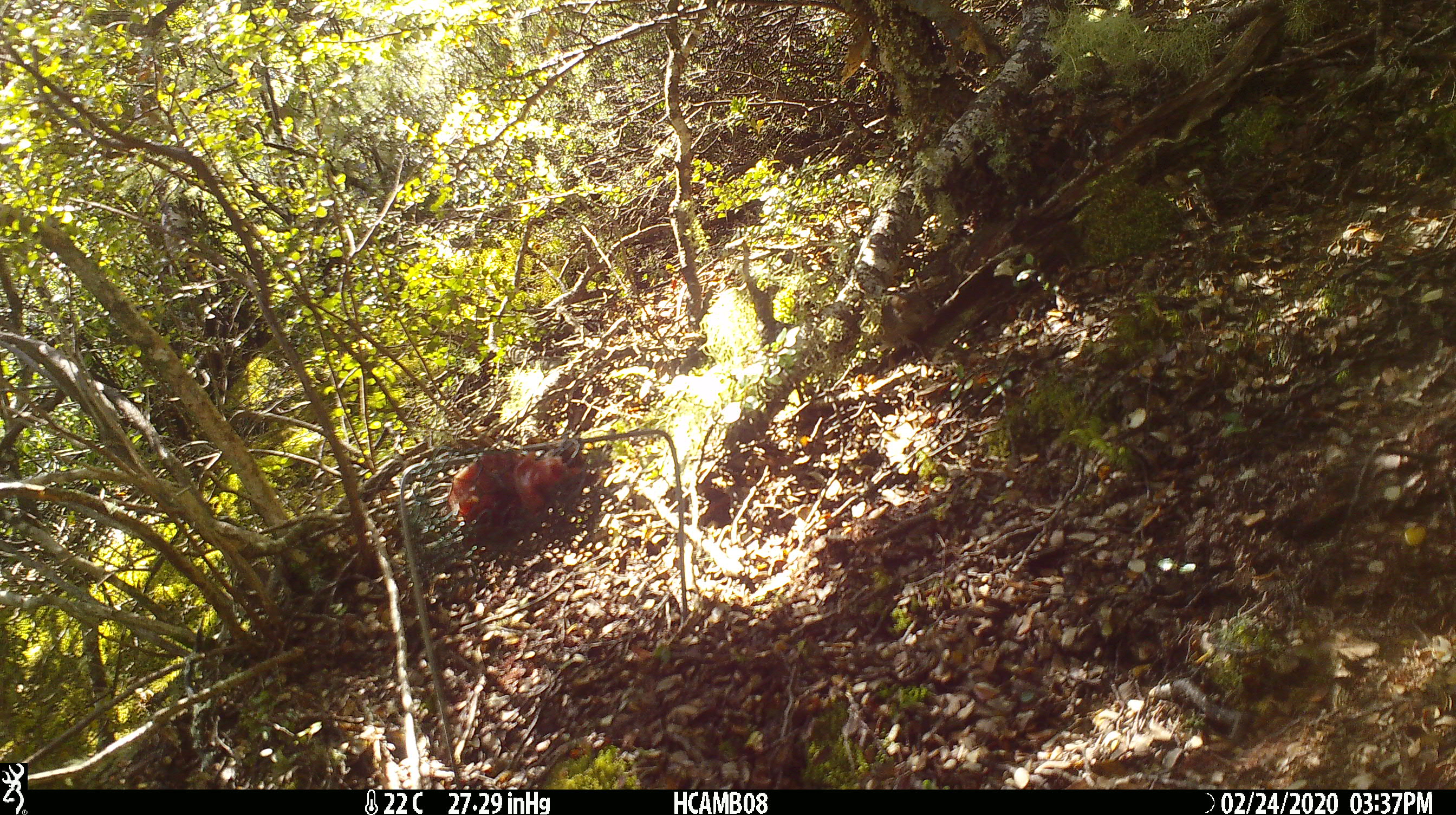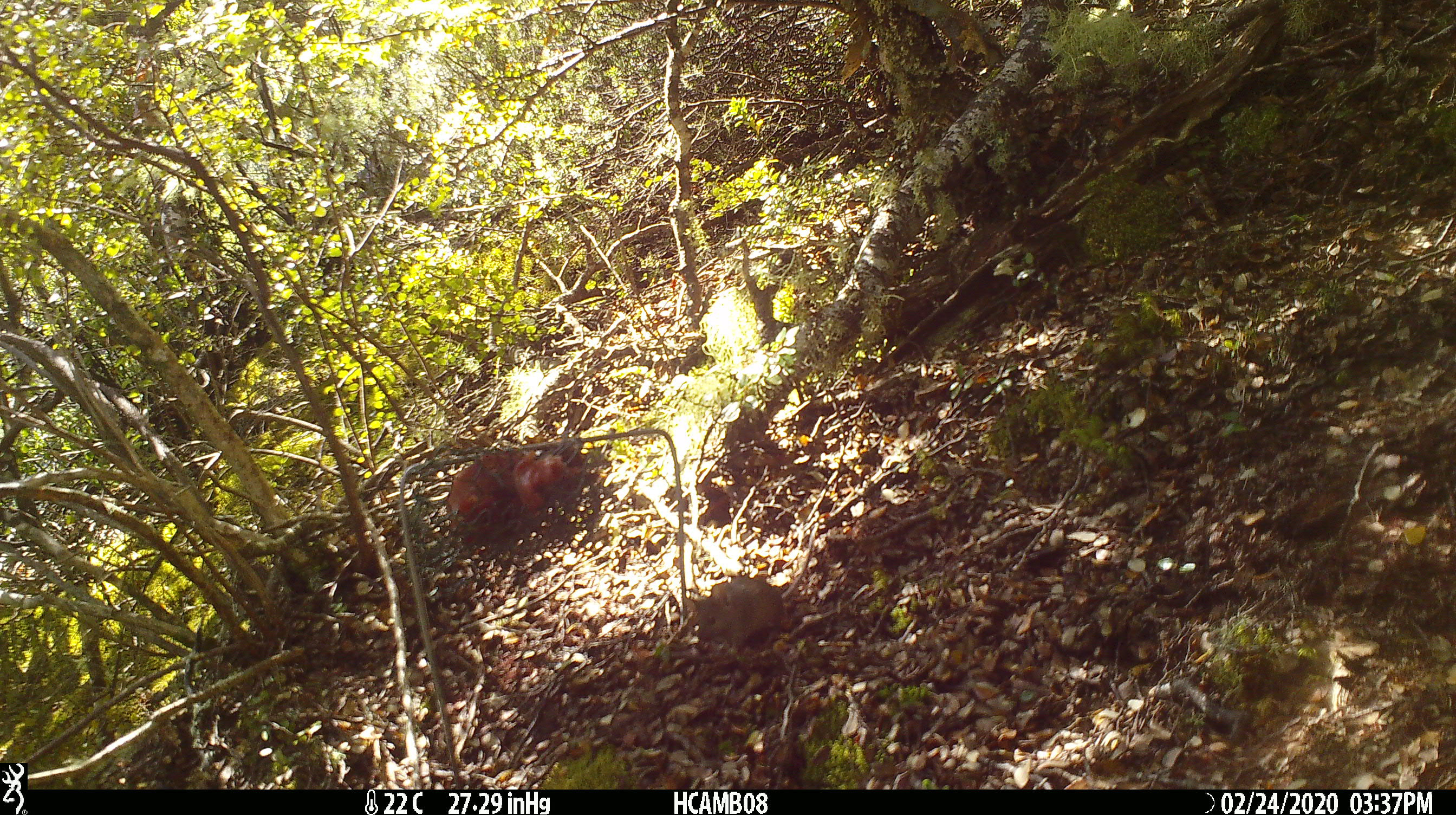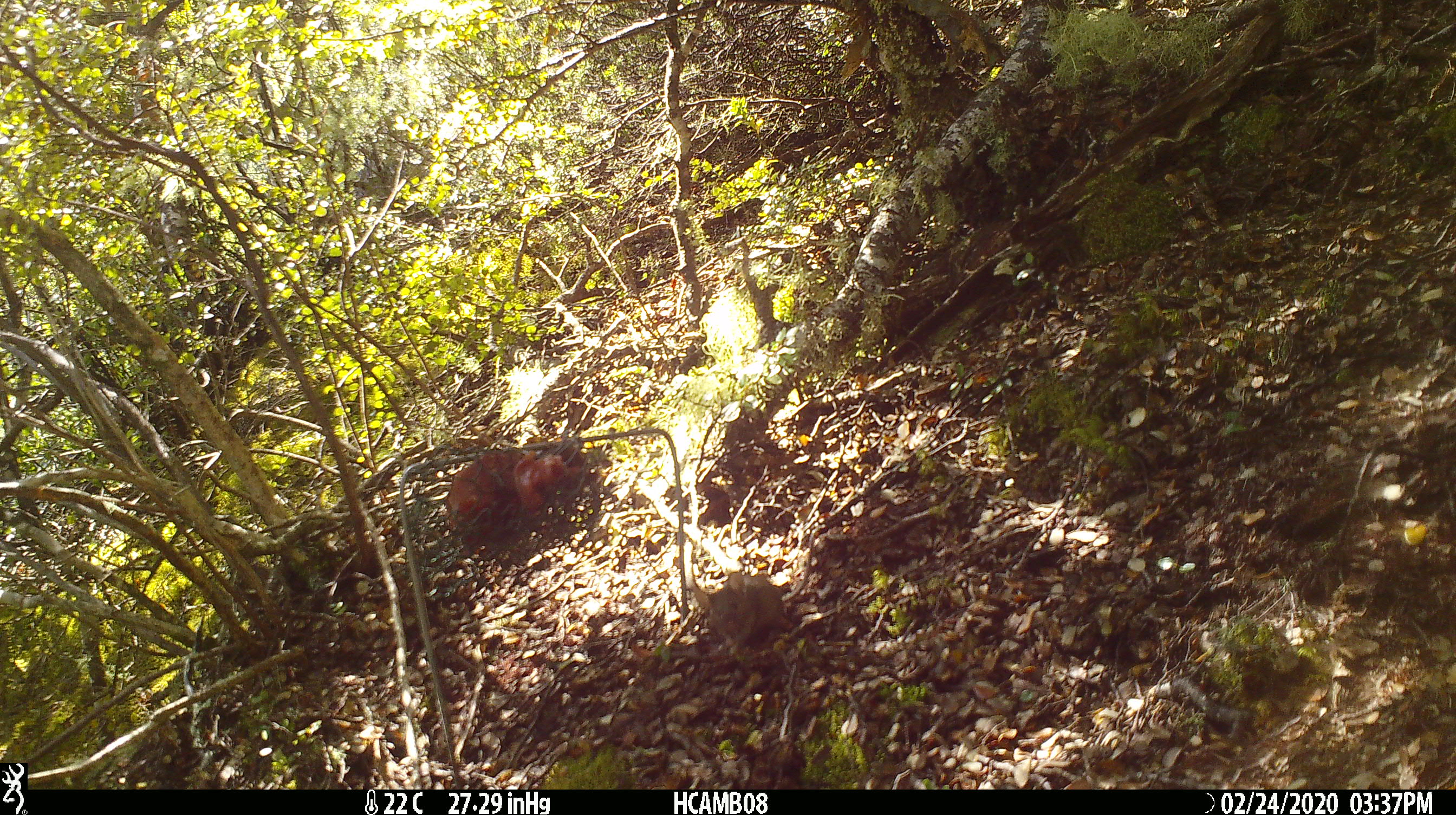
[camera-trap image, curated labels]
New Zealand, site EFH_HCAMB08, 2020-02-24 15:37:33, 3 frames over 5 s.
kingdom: Animalia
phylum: Chordata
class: Mammalia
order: Rodentia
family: Muridae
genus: Mus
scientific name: Mus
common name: mouse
Mouse (Mus).